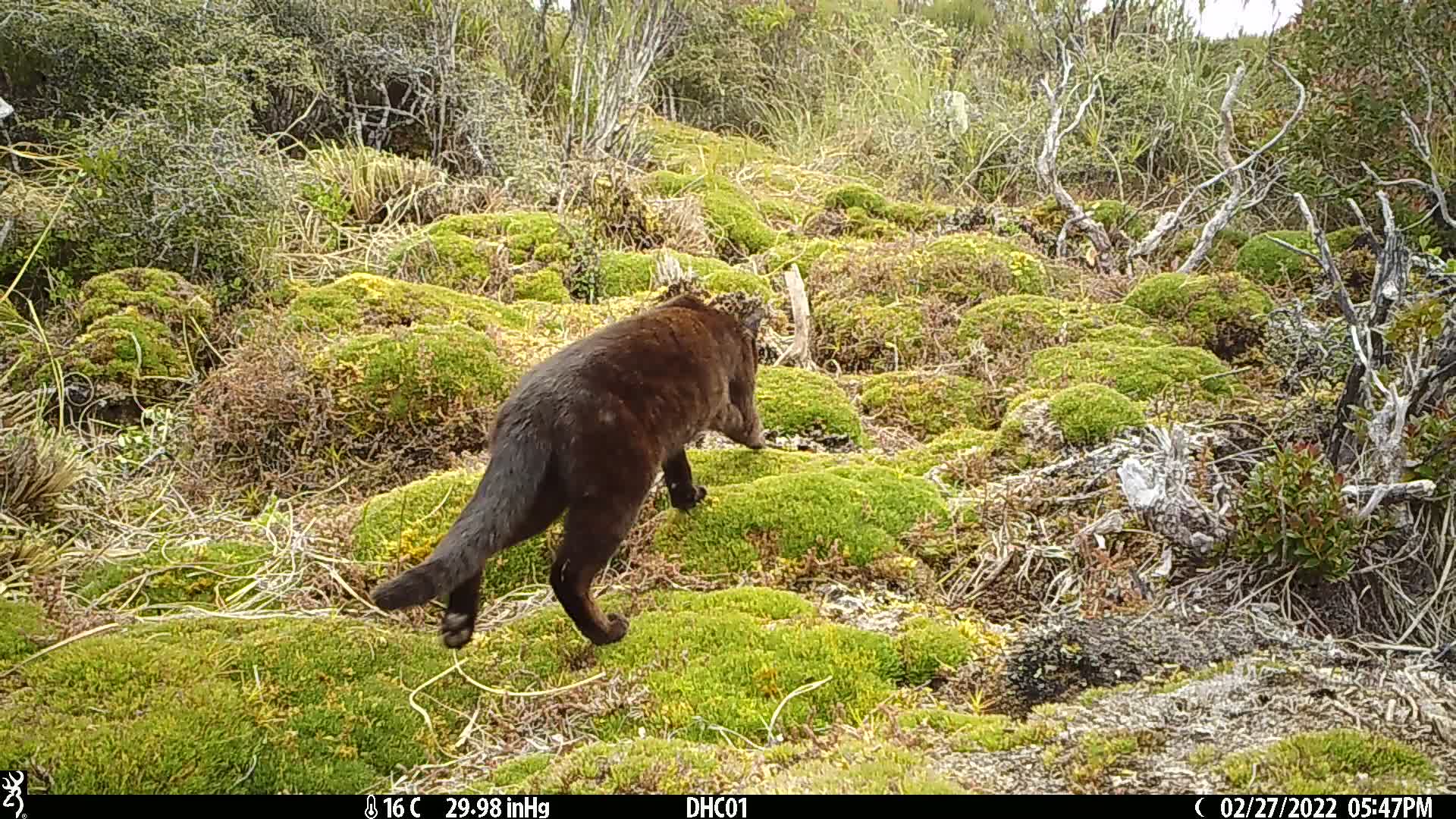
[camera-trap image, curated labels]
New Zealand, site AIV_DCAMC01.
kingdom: Animalia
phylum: Chordata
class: Mammalia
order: Carnivora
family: Felidae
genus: Felis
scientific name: Felis catus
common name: domestic cat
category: cat